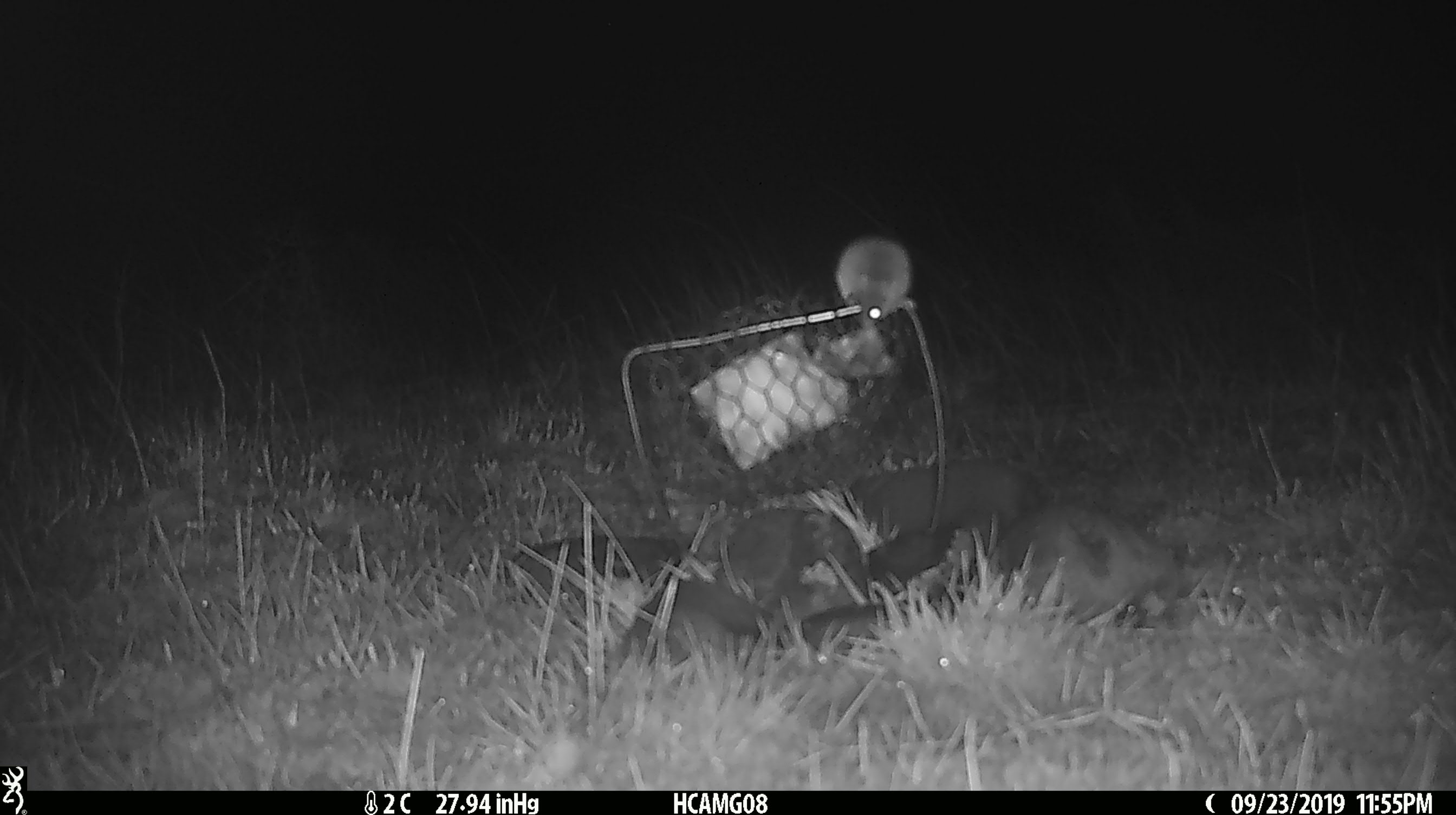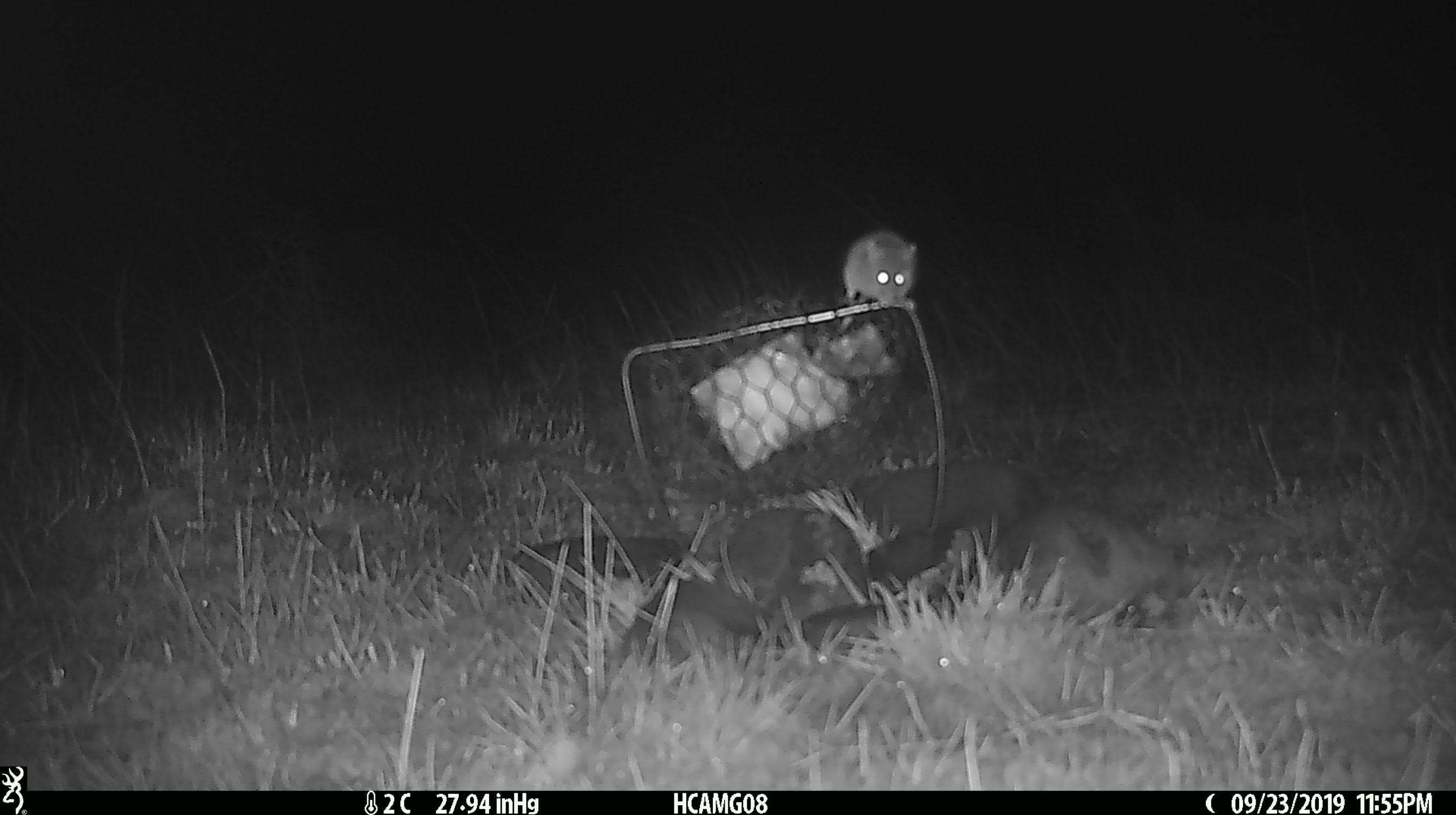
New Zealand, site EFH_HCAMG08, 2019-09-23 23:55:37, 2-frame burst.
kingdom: Animalia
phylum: Chordata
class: Mammalia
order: Rodentia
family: Muridae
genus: Mus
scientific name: Mus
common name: mouse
Mouse (Mus).